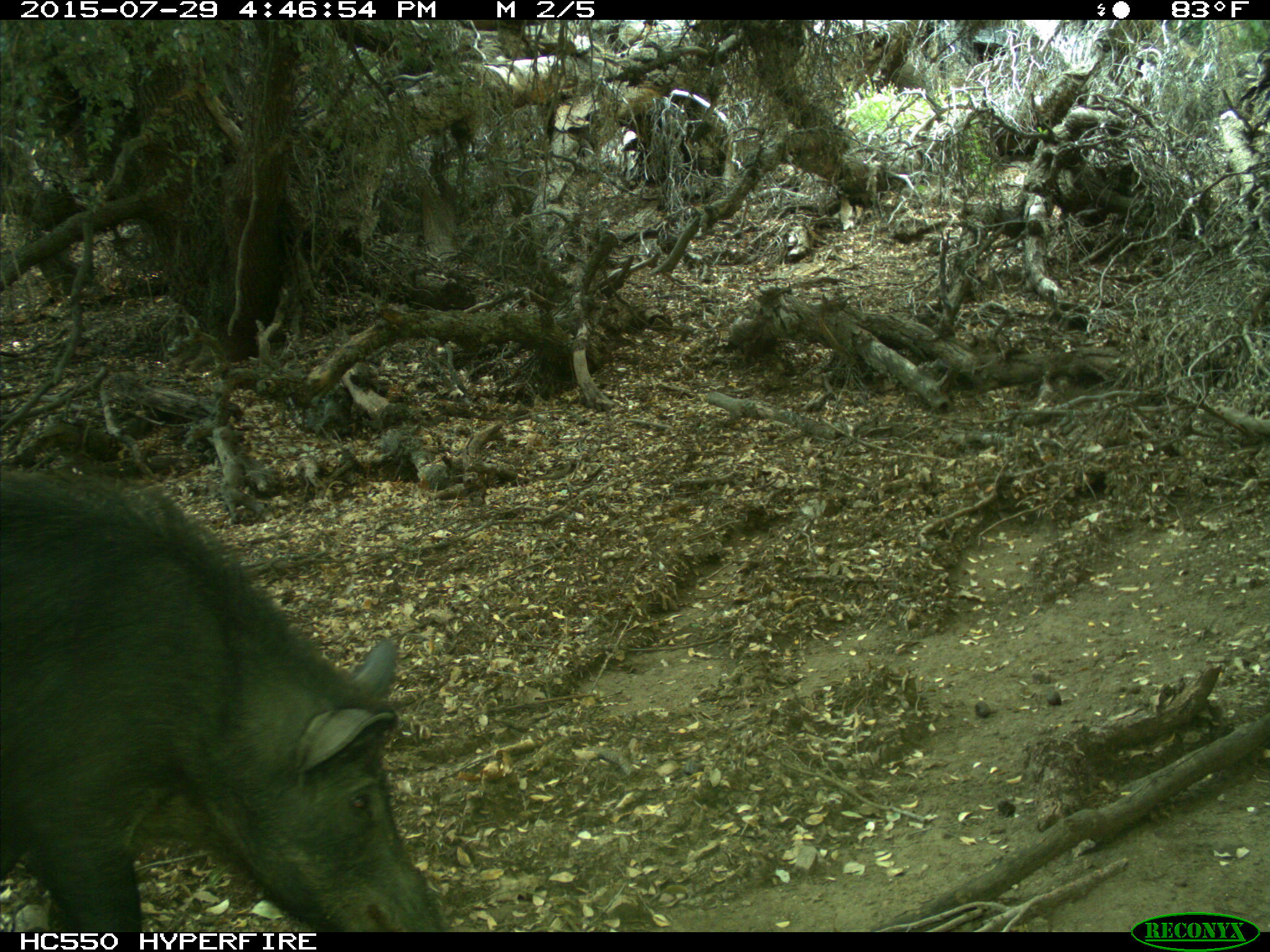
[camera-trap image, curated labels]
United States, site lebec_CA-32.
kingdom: Animalia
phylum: Chordata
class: Mammalia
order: Artiodactyla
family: Suidae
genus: Sus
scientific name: Sus scrofa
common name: wild boar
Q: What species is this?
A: Sus scrofa (wild boar).